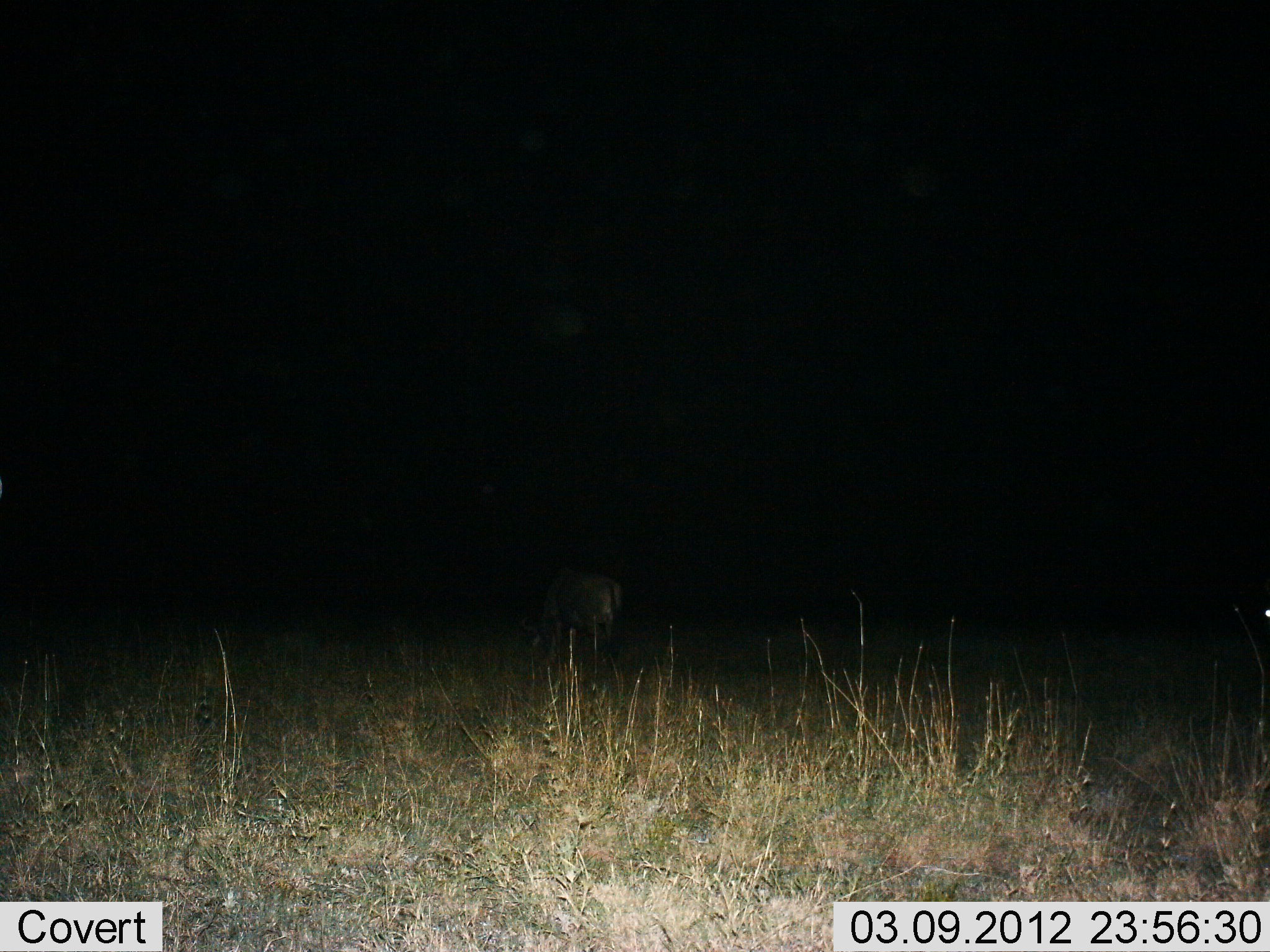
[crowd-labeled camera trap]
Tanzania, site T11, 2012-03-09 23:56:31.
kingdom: Animalia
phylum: Chordata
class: Mammalia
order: Artiodactyla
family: Bovidae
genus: Connochaetes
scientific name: Connochaetes taurinus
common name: blue wildebeest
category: wildebeest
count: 1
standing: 43%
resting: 0%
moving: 0%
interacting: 0%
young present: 0%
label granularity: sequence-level